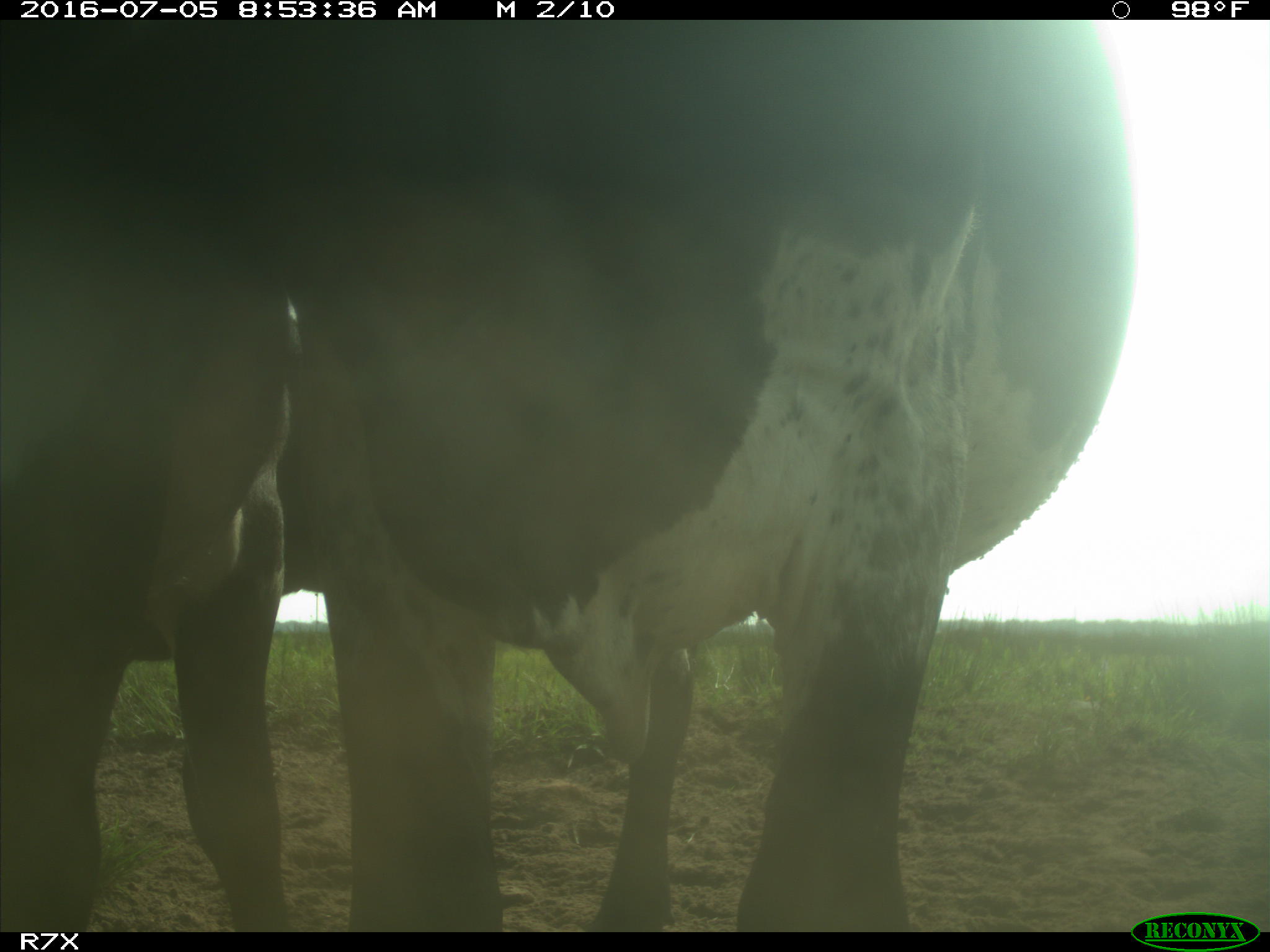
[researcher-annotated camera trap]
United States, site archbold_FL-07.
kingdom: Animalia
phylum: Chordata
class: Mammalia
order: Artiodactyla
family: Bovidae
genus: Bos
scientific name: Bos taurus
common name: domestic cow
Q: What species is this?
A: Bos taurus (domestic cow).